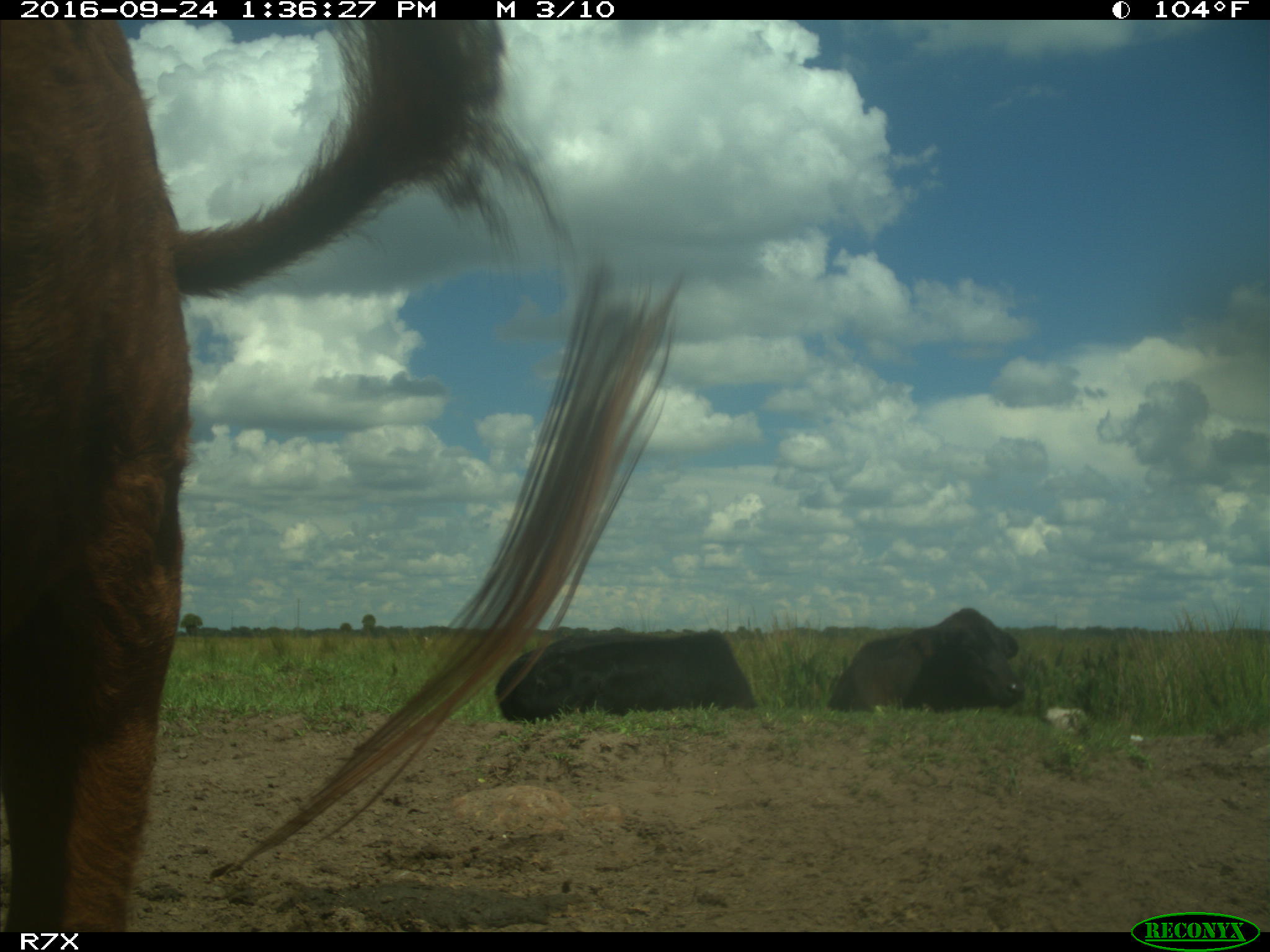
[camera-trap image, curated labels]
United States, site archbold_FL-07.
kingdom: Animalia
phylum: Chordata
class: Mammalia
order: Artiodactyla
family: Bovidae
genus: Bos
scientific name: Bos taurus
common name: domestic cow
Bos taurus (domestic cow).